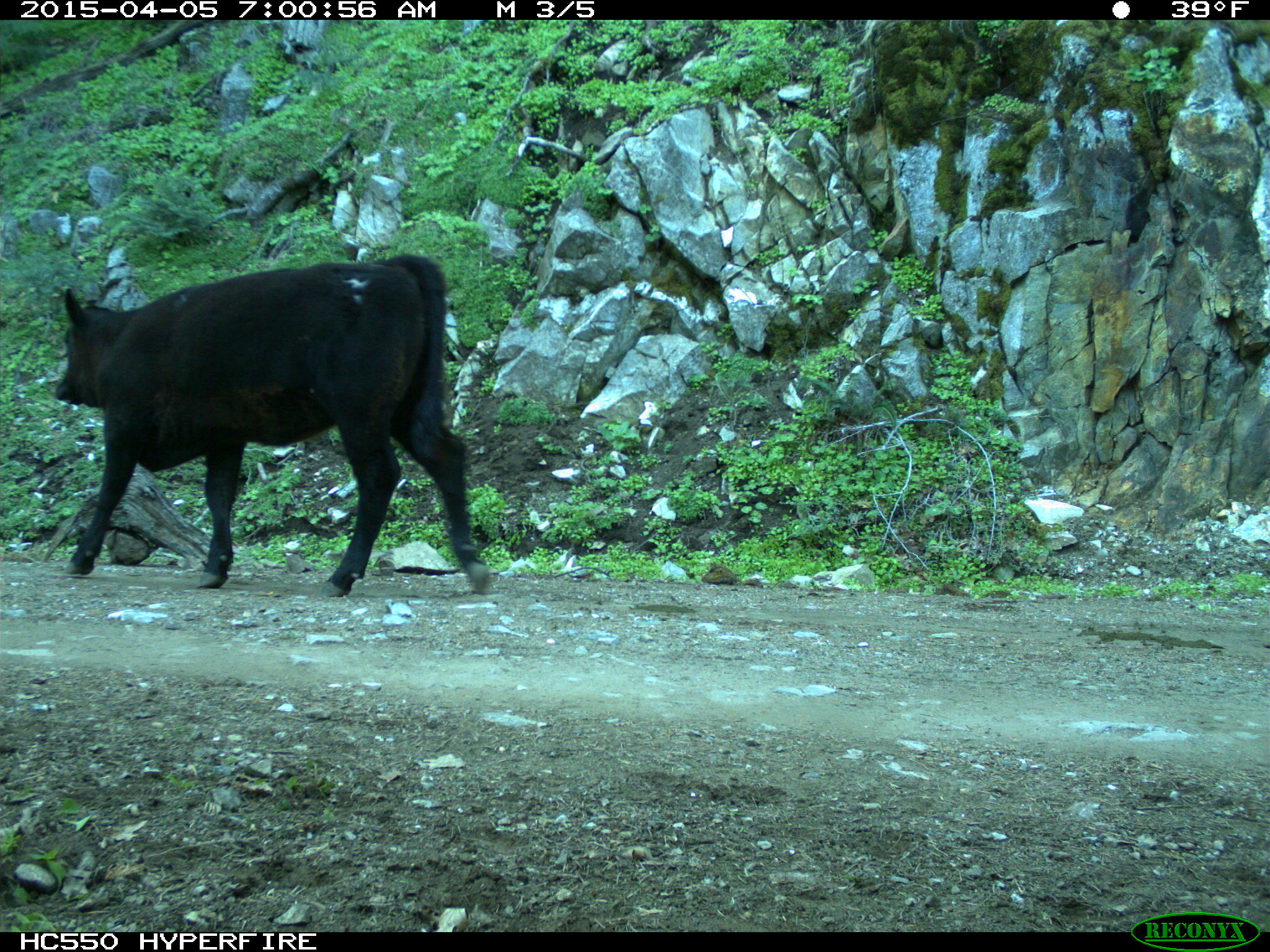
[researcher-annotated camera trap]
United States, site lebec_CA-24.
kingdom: Animalia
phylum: Chordata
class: Mammalia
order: Artiodactyla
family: Bovidae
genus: Bos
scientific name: Bos taurus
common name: domestic cow